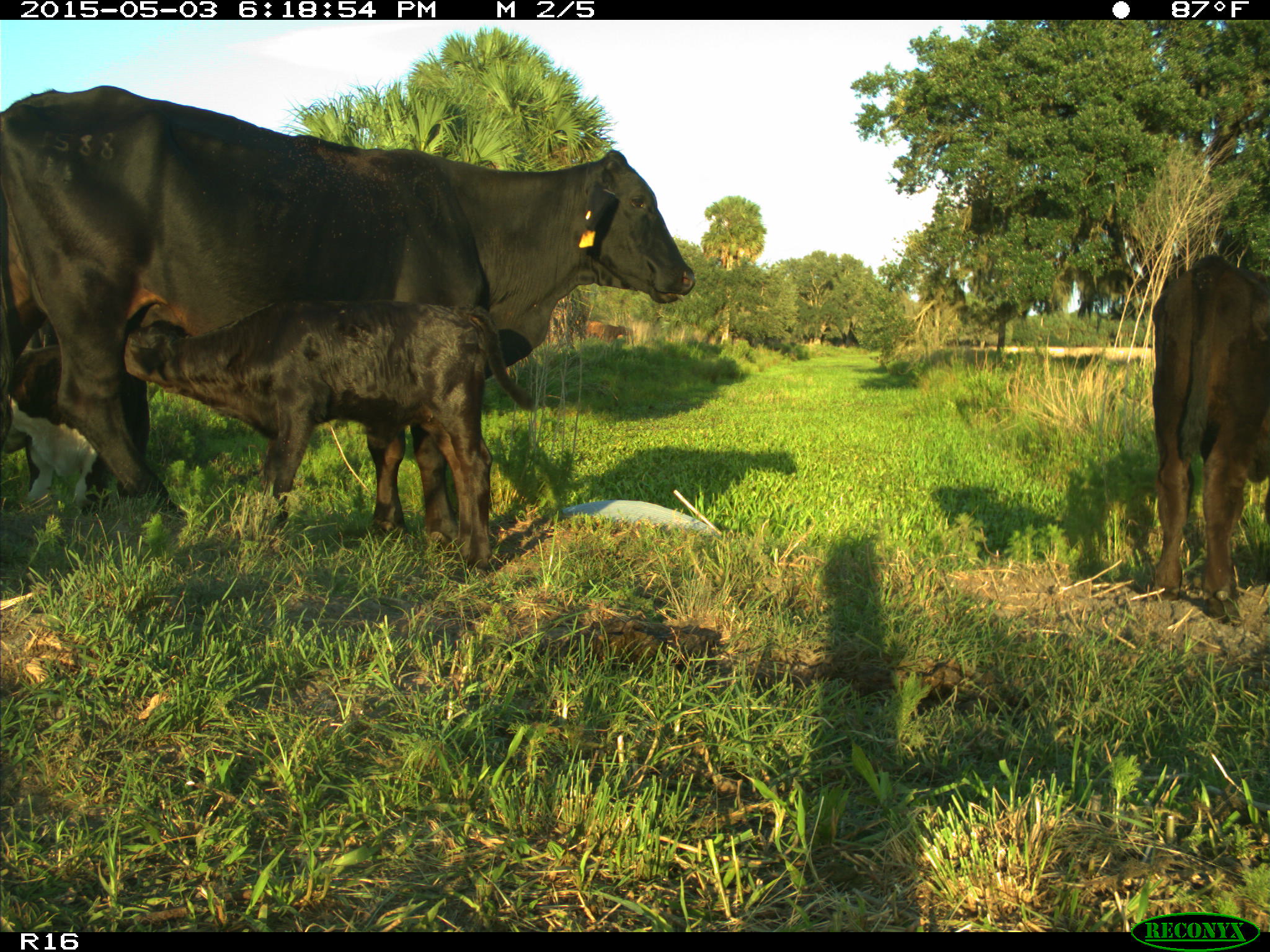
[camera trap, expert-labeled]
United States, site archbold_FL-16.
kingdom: Animalia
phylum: Chordata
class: Mammalia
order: Artiodactyla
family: Bovidae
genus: Bos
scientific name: Bos taurus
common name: domestic cow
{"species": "Bos taurus (domestic cow)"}